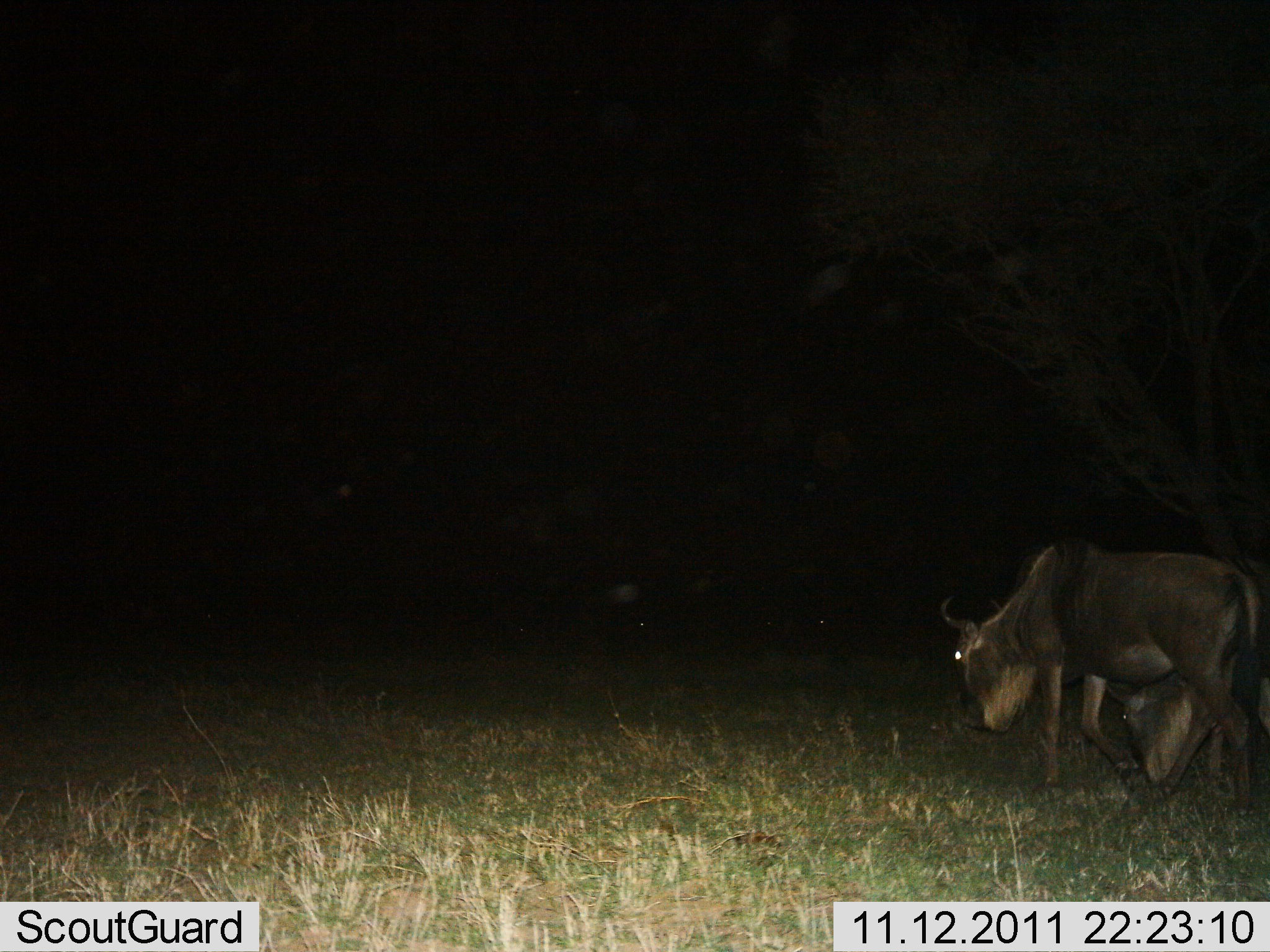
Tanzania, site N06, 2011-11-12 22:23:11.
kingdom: Animalia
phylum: Chordata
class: Mammalia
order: Artiodactyla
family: Bovidae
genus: Connochaetes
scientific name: Connochaetes taurinus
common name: blue wildebeest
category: wildebeest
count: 2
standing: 0%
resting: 0%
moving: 80%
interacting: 0%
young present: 0%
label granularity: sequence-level